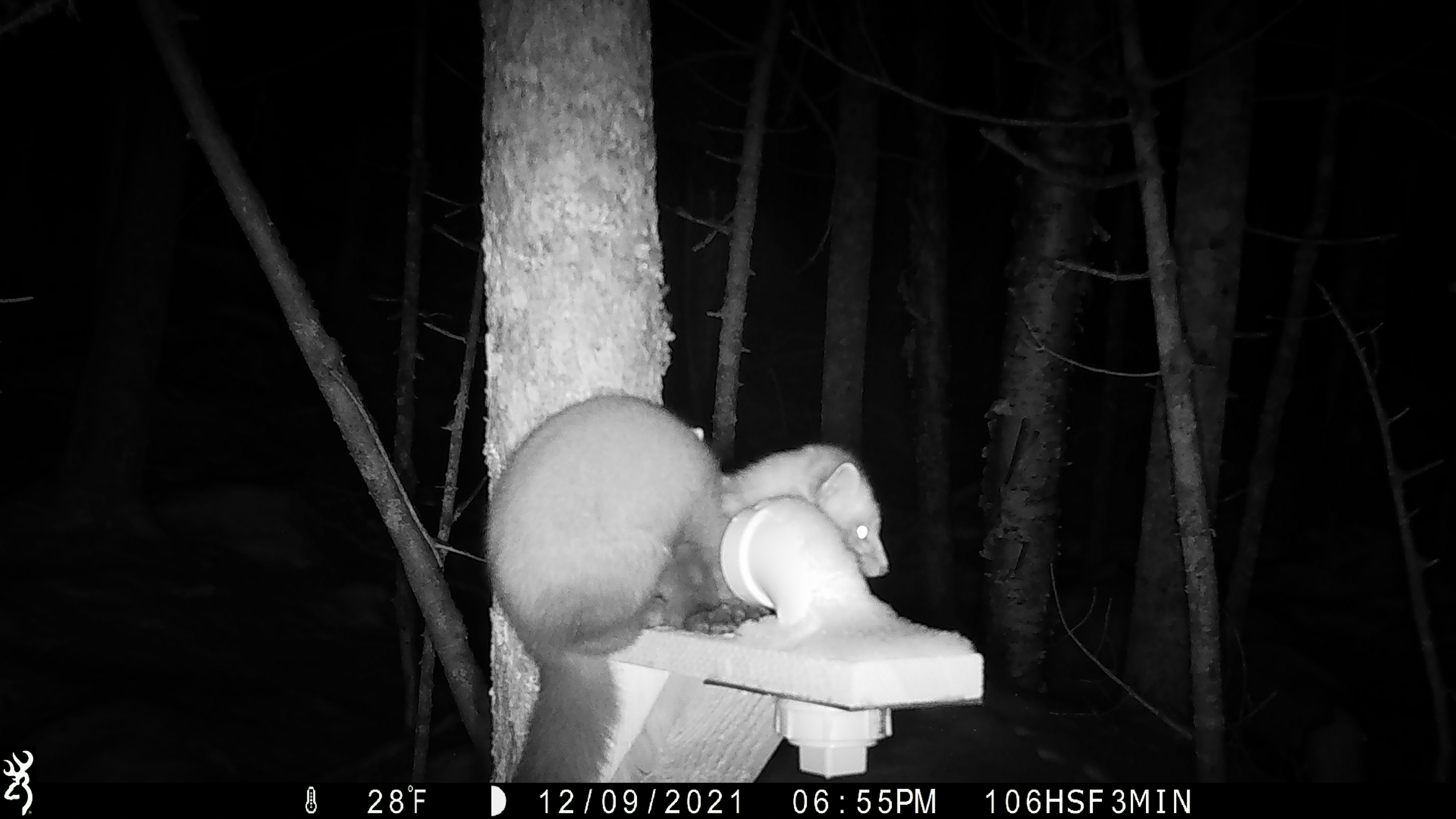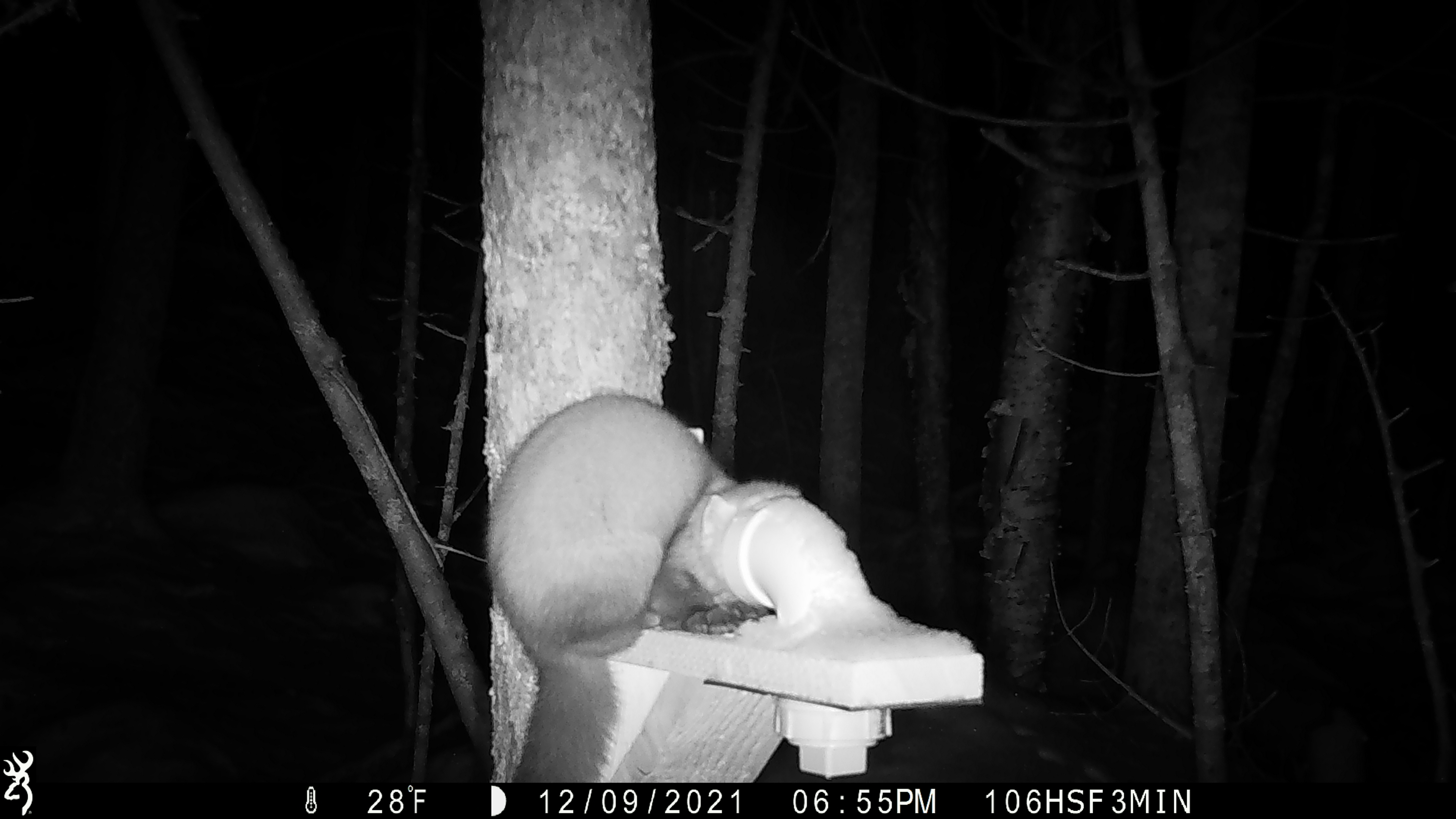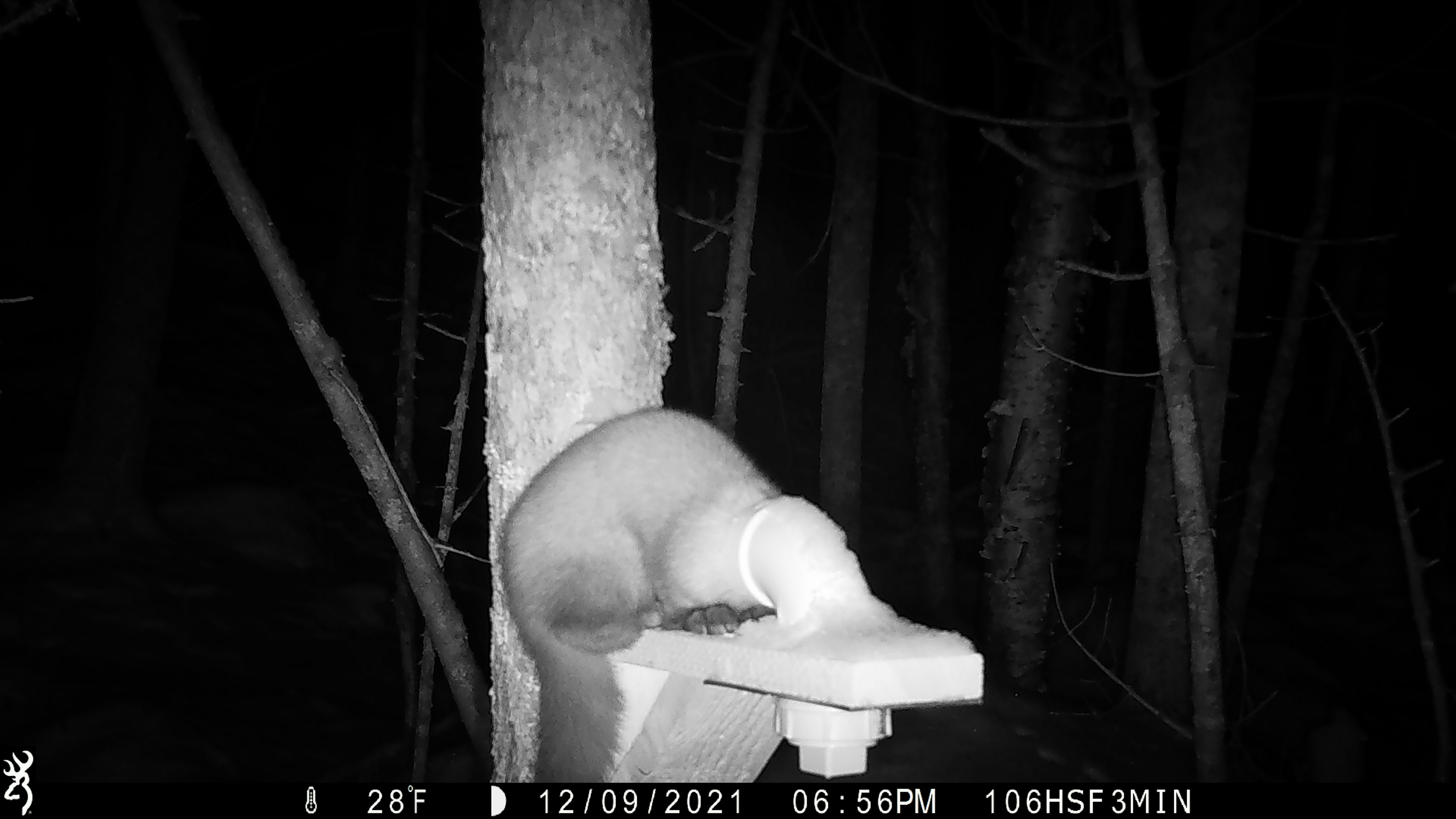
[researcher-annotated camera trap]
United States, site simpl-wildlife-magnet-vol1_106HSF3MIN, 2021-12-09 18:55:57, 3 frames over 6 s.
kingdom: Animalia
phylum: Chordata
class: Mammalia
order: Carnivora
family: Mustelidae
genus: Martes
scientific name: Martes americana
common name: american marten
American marten (Martes americana).